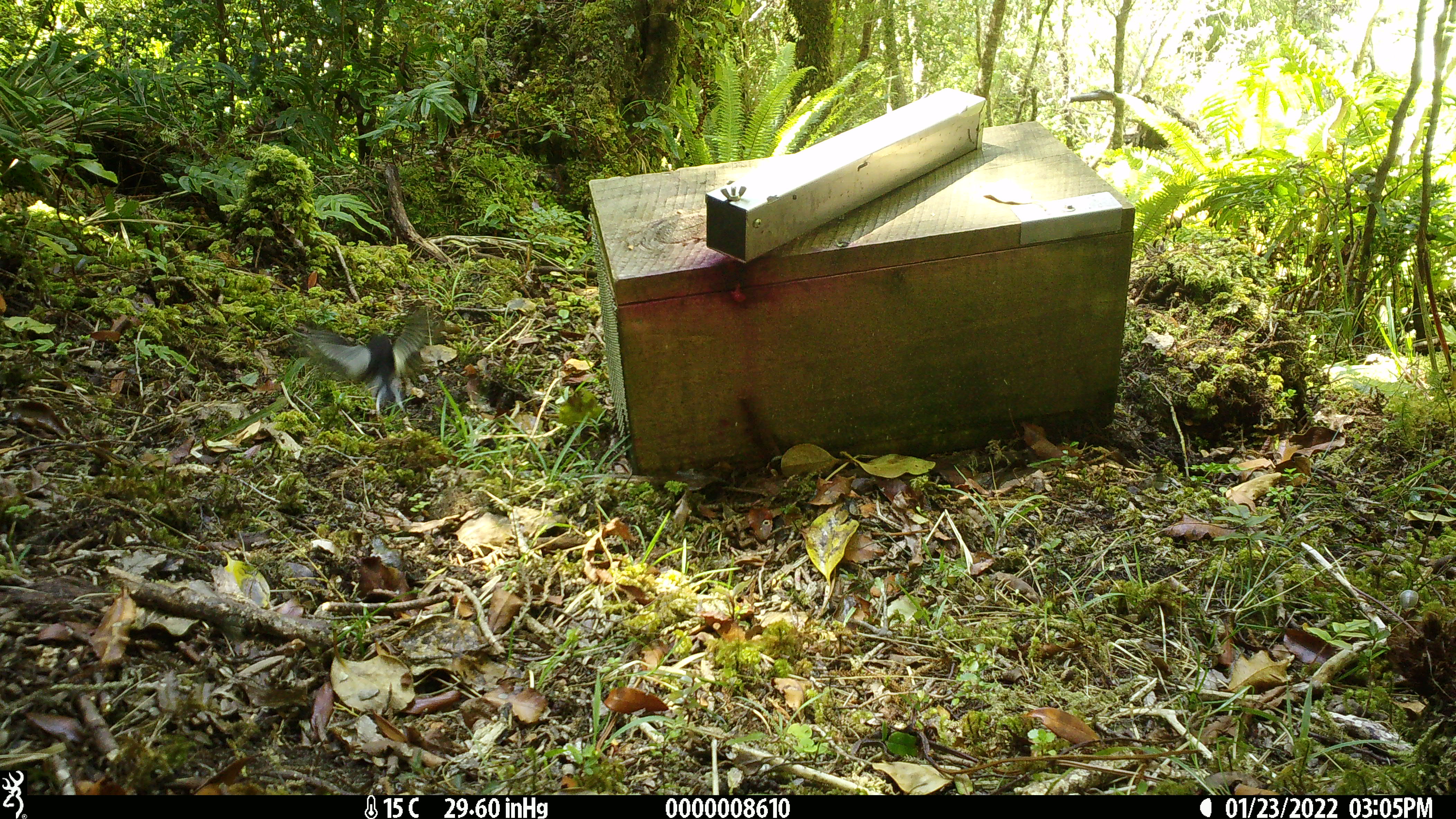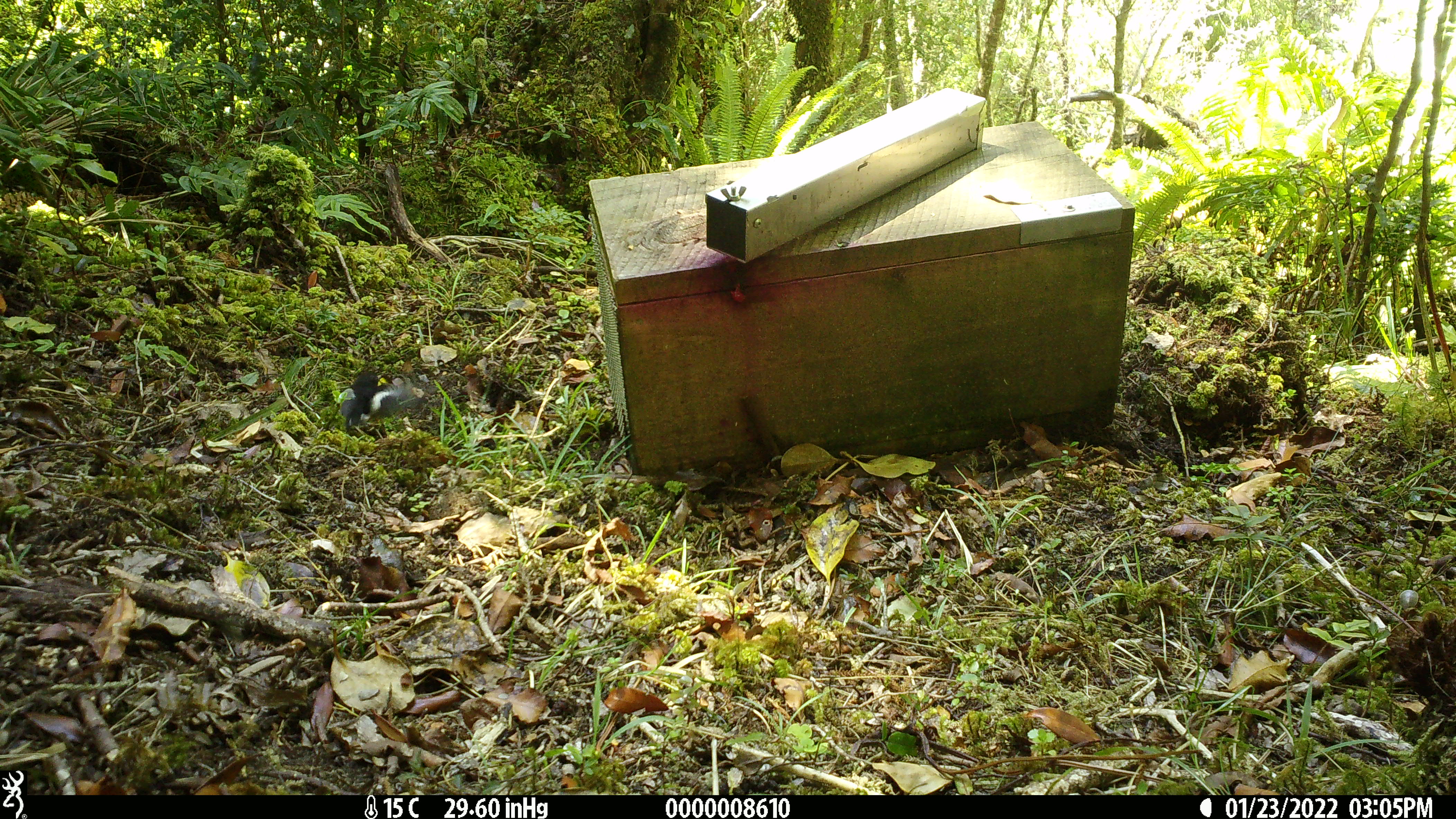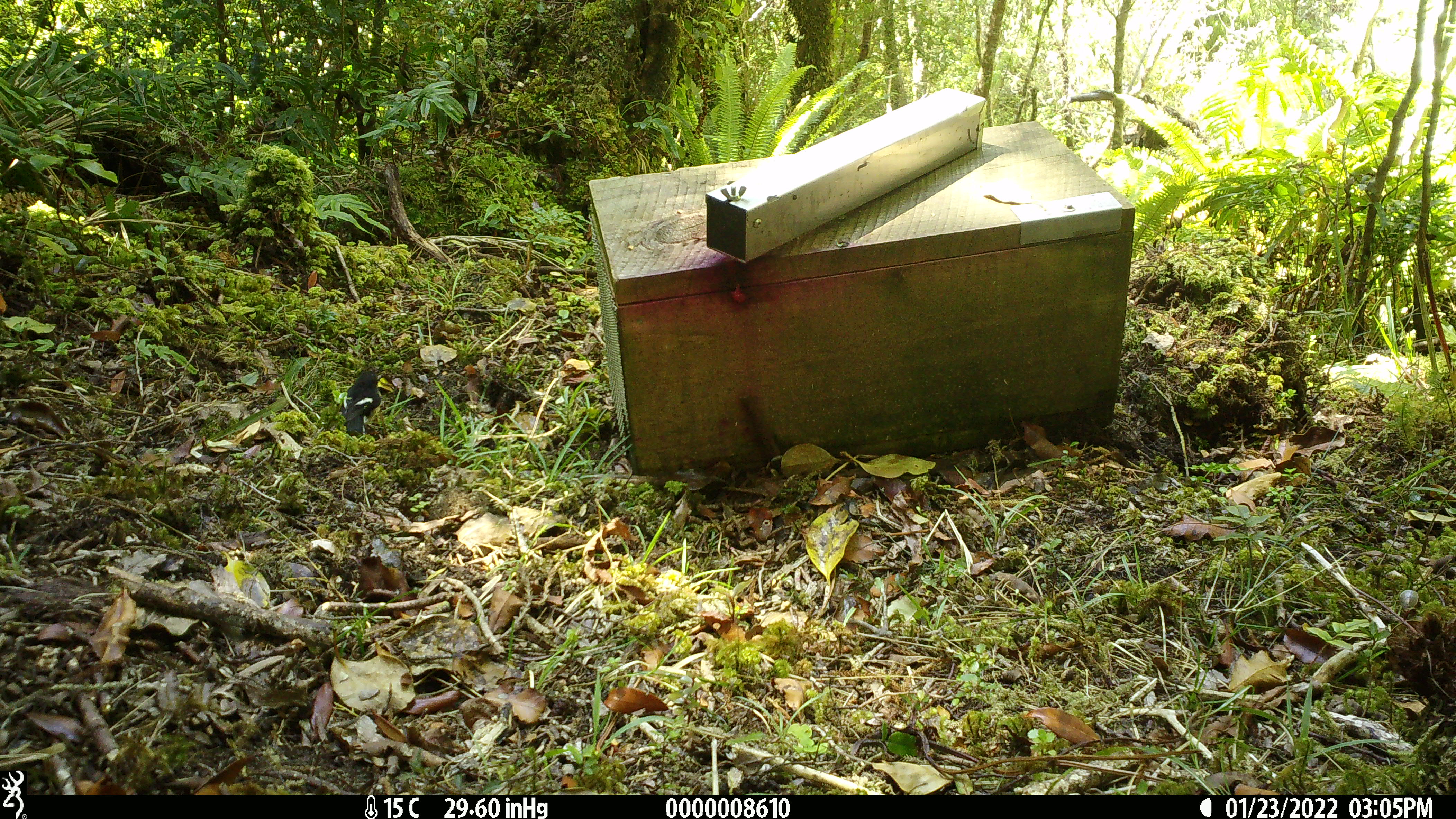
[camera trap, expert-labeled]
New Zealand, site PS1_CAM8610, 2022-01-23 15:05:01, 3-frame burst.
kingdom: Animalia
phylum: Chordata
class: Aves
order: Passeriformes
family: Petroicidae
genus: Petroica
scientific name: Petroica macrocephala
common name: tomtit